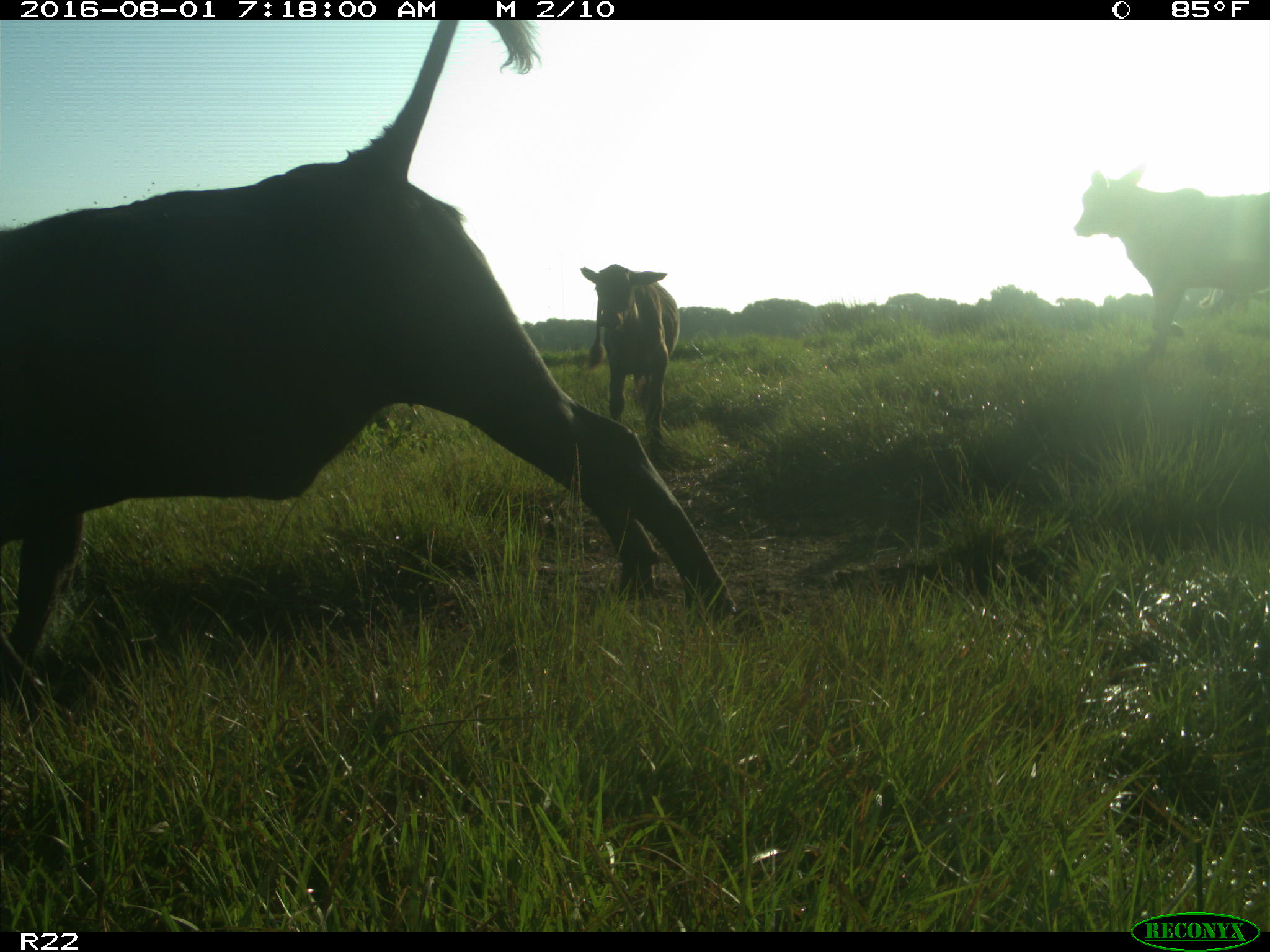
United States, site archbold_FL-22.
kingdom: Animalia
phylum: Chordata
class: Mammalia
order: Artiodactyla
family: Bovidae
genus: Bos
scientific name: Bos taurus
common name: domestic cow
Bos taurus (domestic cow).